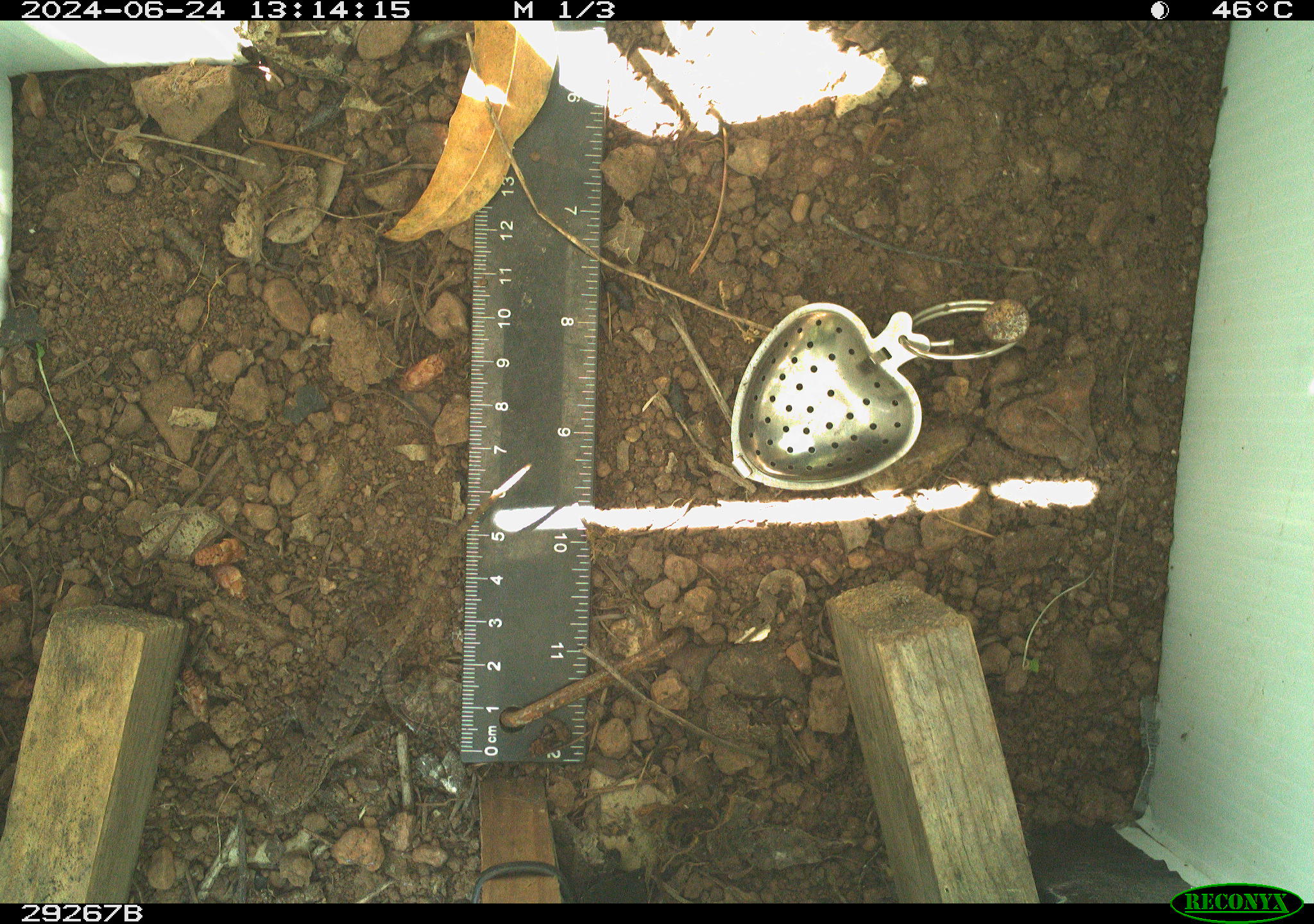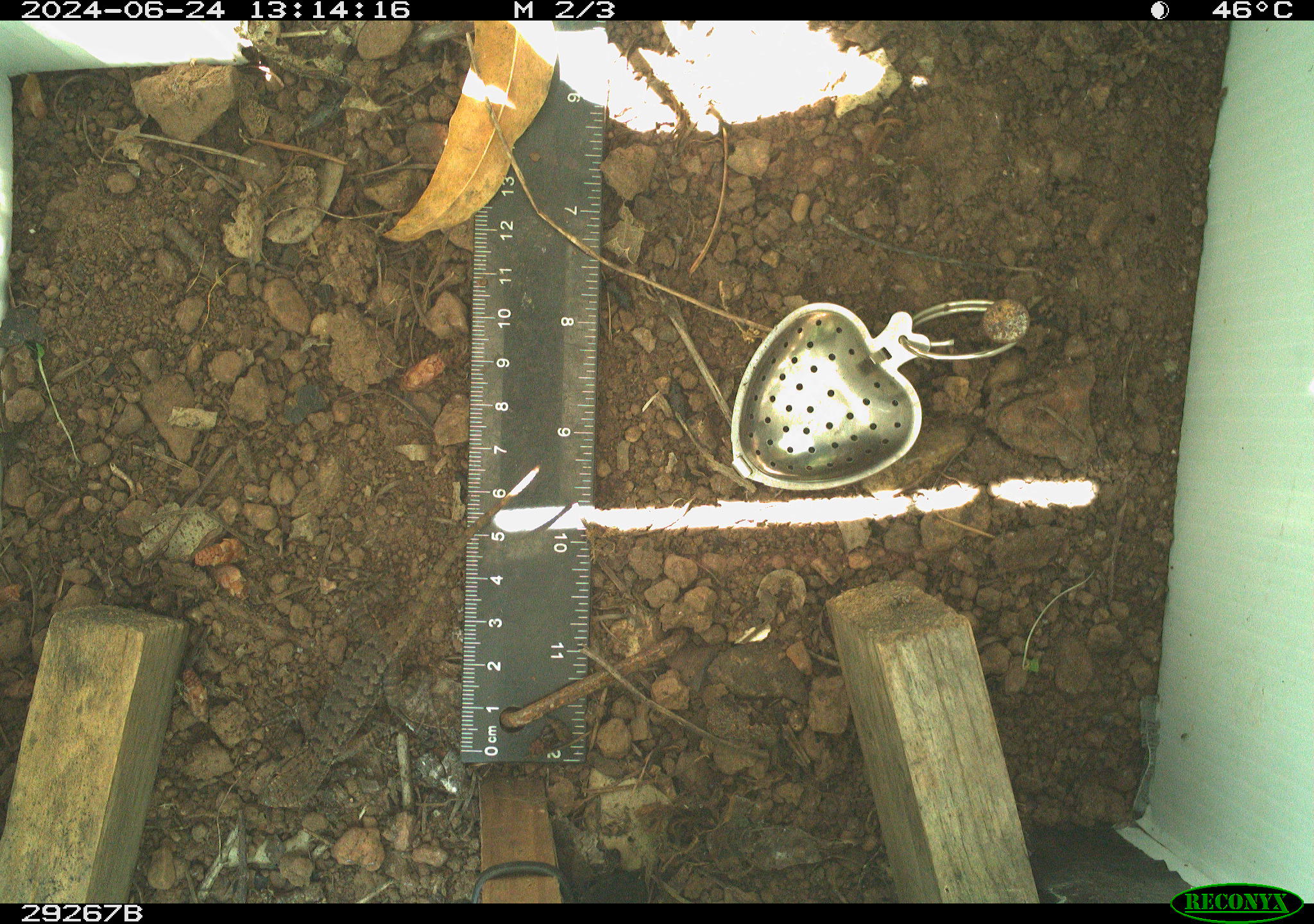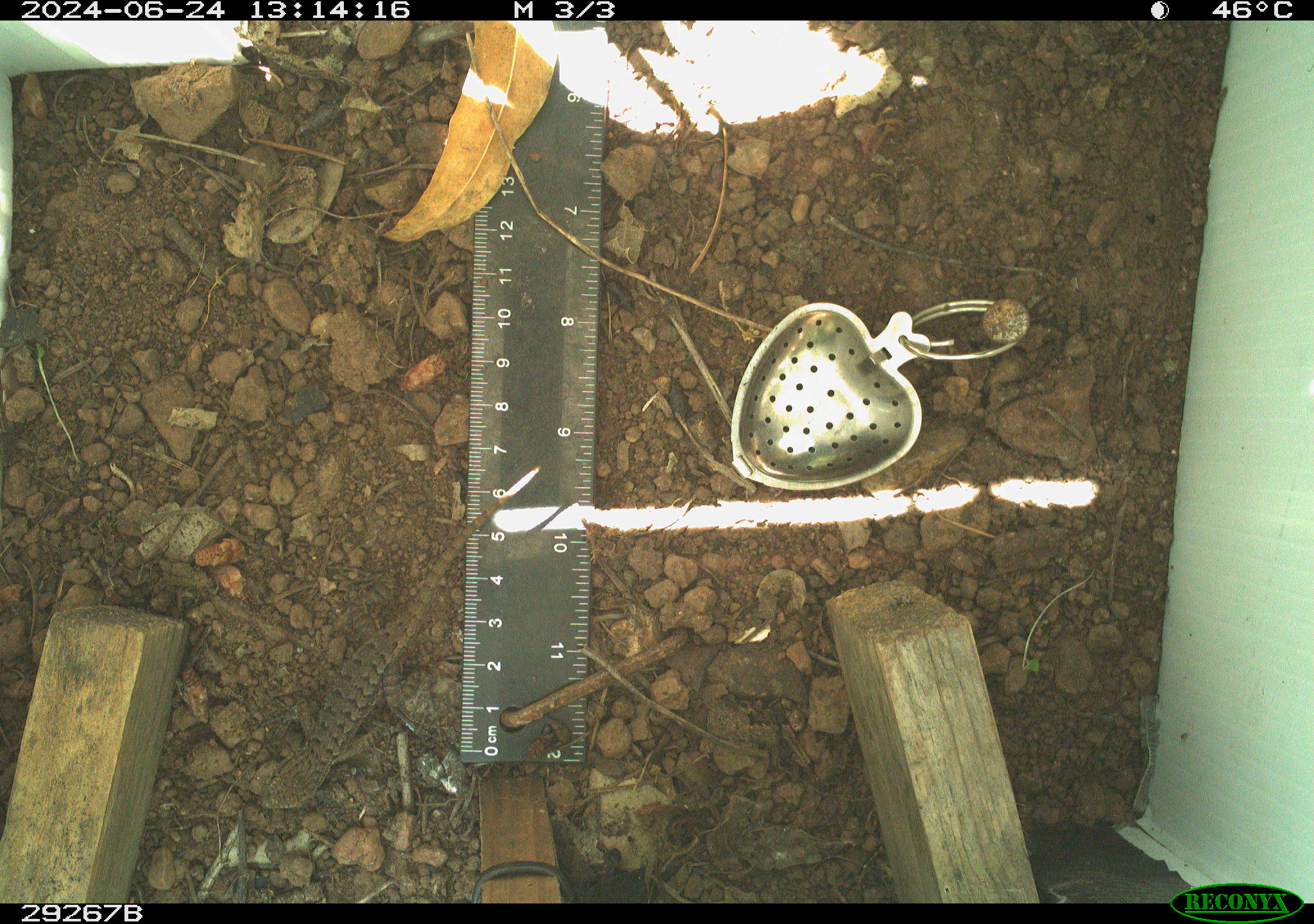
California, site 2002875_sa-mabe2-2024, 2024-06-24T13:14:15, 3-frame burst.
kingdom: Animalia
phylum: Chordata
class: Reptilia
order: Squamata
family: Phrynosomatidae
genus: Sceloporus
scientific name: Sceloporus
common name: spiny lizards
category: sceloporus species